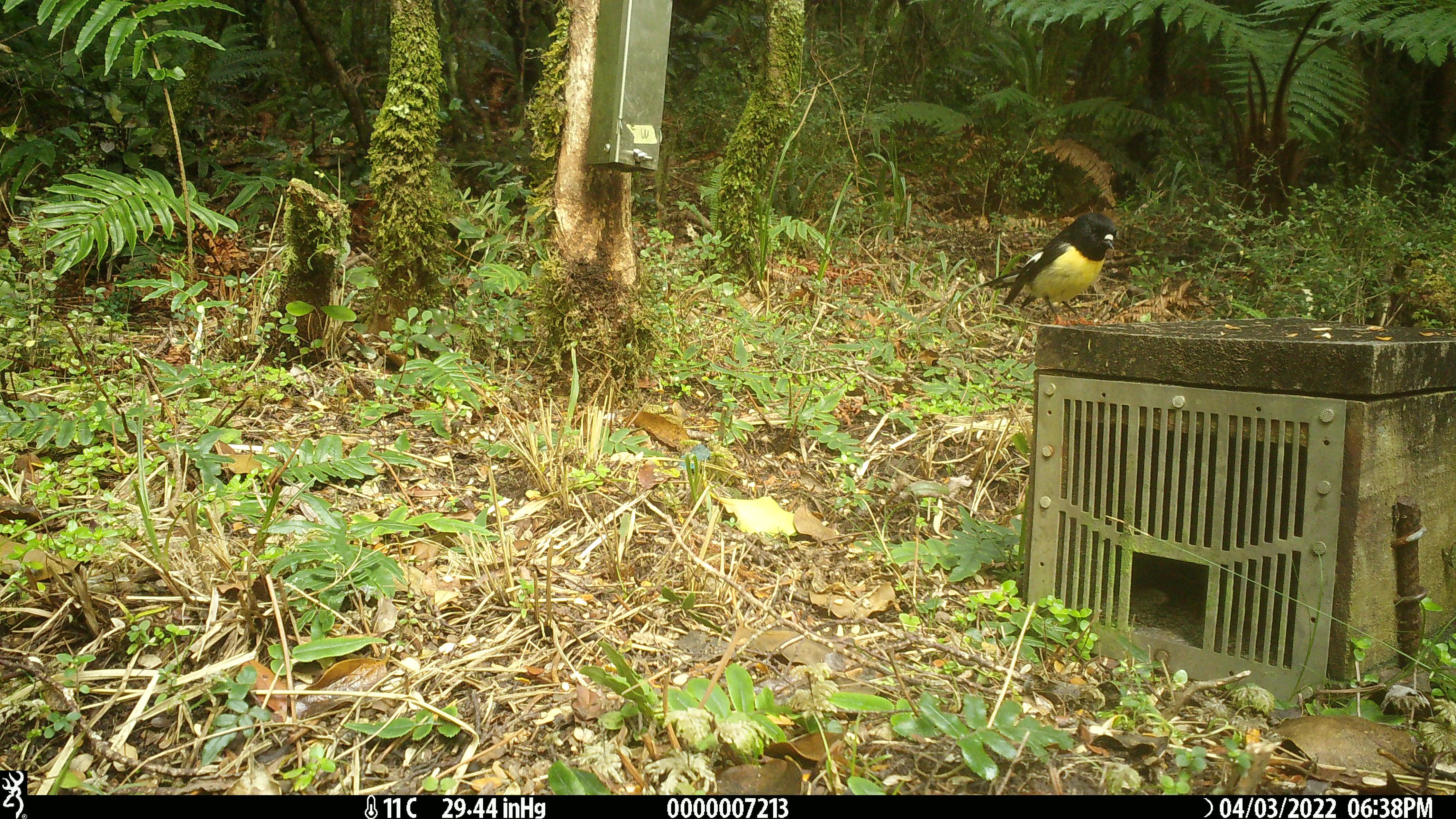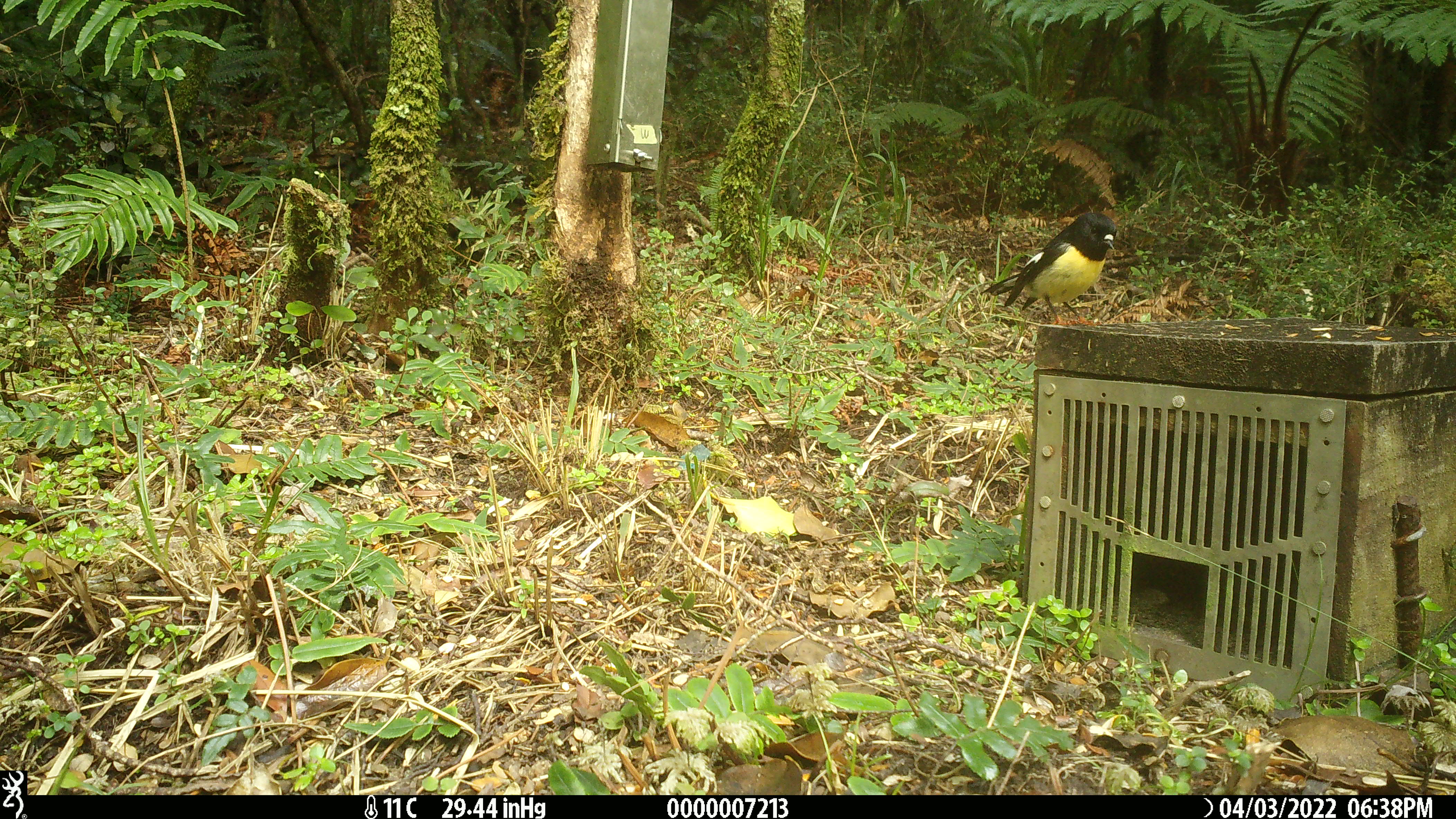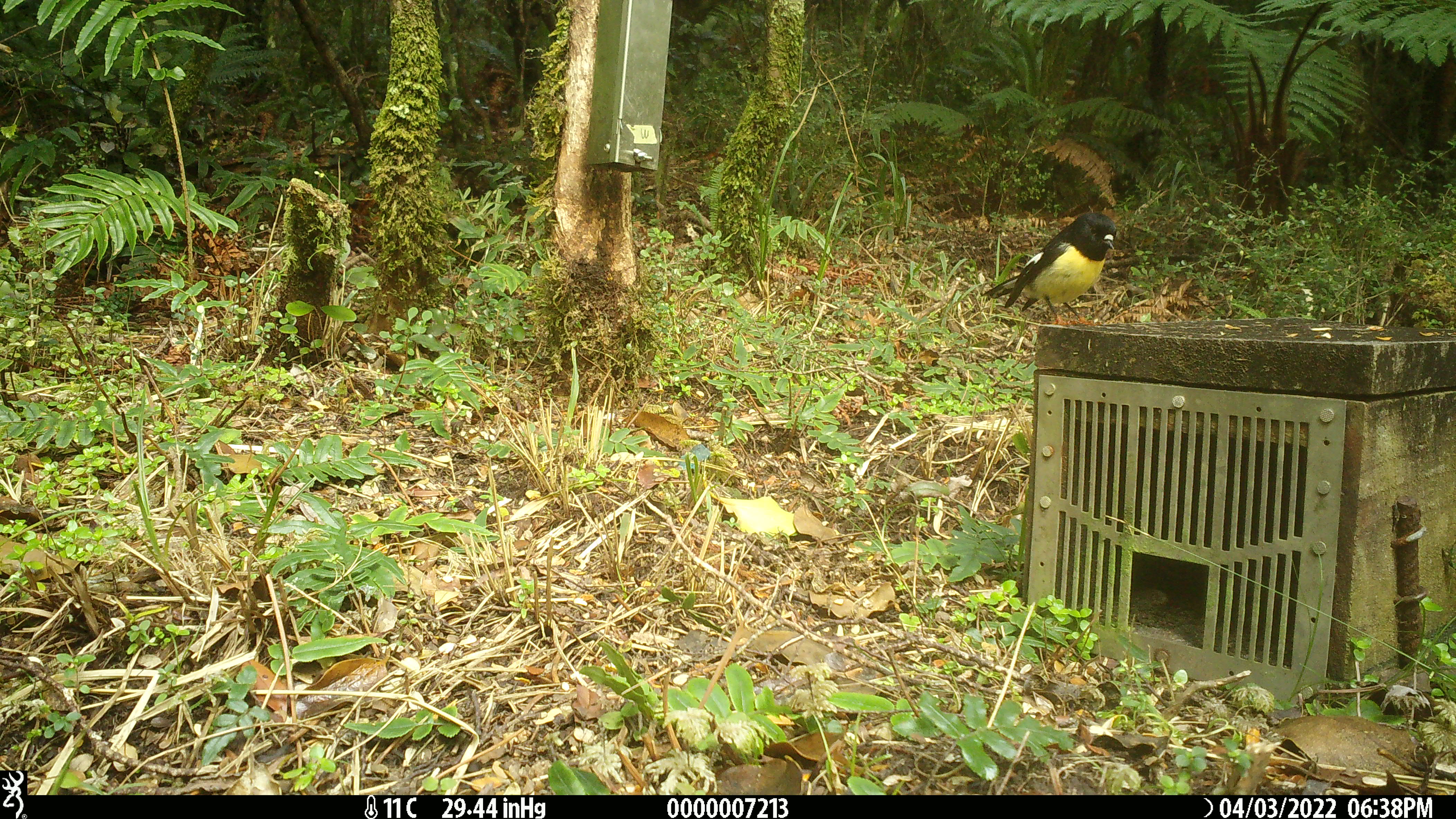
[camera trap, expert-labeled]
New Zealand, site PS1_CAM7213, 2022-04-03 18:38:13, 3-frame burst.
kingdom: Animalia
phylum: Chordata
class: Aves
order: Passeriformes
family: Petroicidae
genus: Petroica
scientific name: Petroica macrocephala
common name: tomtit